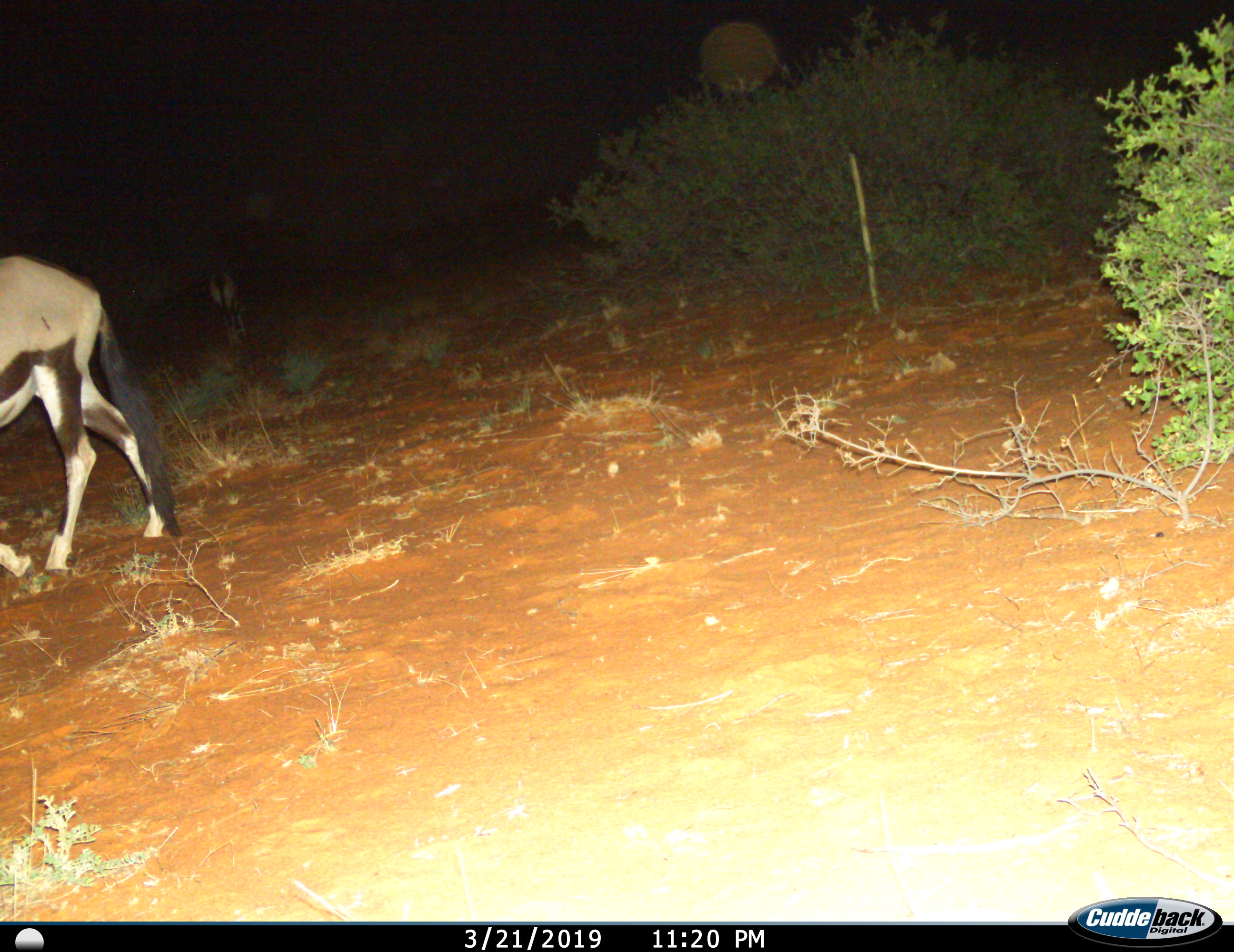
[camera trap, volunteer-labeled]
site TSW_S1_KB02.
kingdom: Animalia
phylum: Chordata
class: Mammalia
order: Artiodactyla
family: Bovidae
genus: Oryx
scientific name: Oryx gazella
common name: gemsbok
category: oryx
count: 1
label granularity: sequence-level